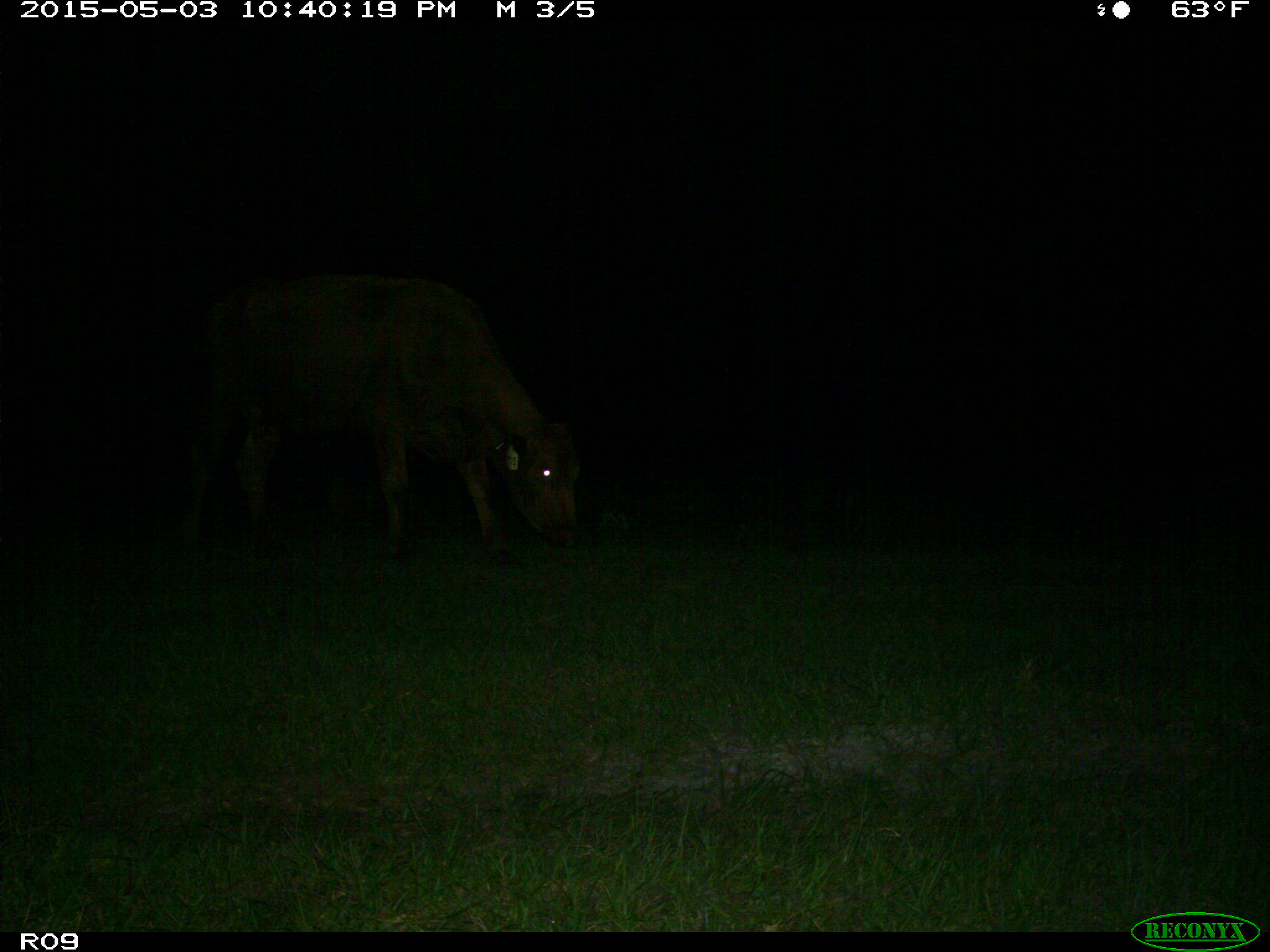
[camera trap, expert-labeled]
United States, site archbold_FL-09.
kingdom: Animalia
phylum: Chordata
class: Mammalia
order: Artiodactyla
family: Bovidae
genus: Bos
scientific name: Bos taurus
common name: domestic cow